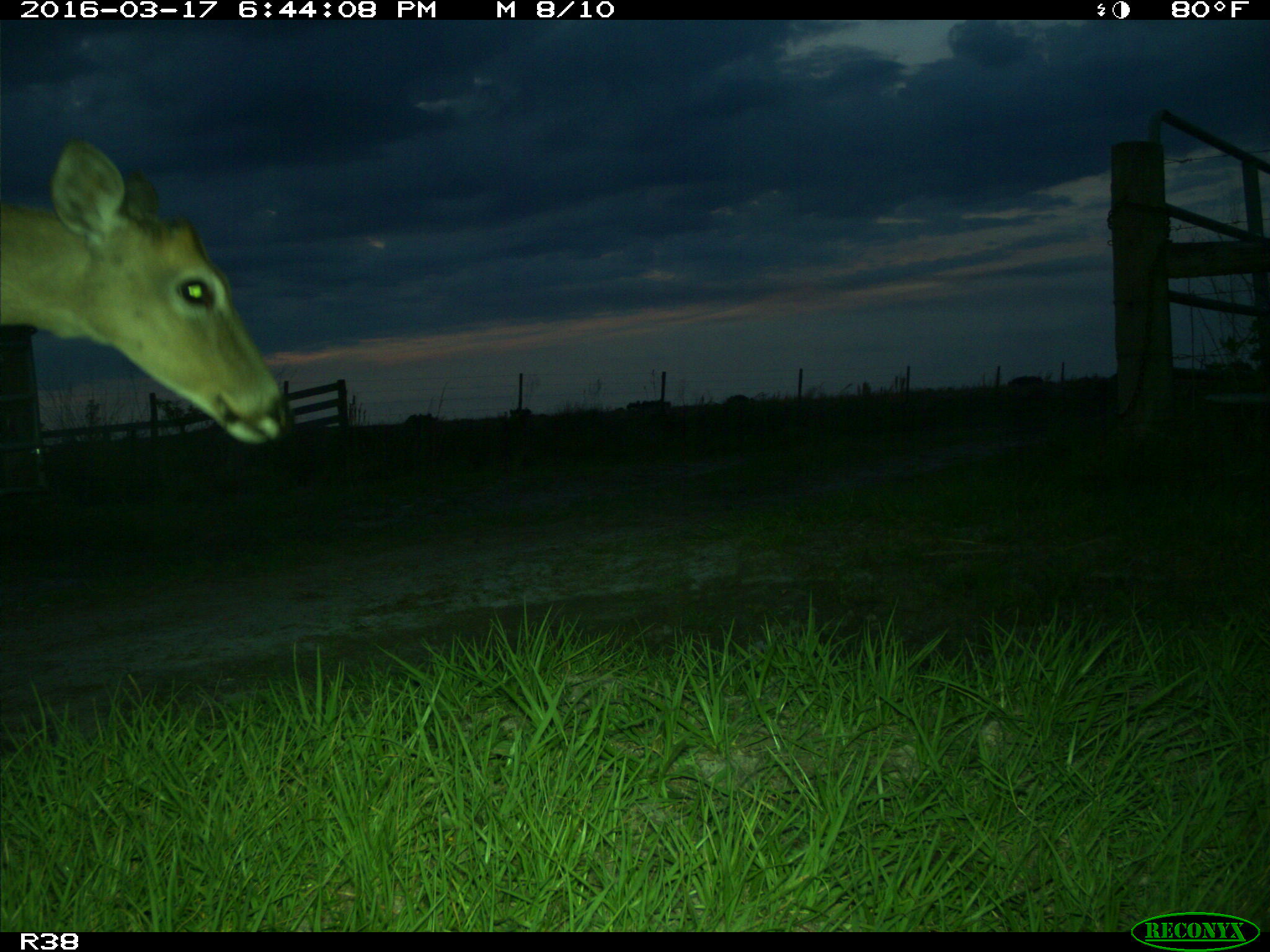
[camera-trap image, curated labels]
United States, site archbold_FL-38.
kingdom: Animalia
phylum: Chordata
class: Mammalia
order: Artiodactyla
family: Cervidae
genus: Odocoileus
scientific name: Odocoileus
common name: deer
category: unidentified deer